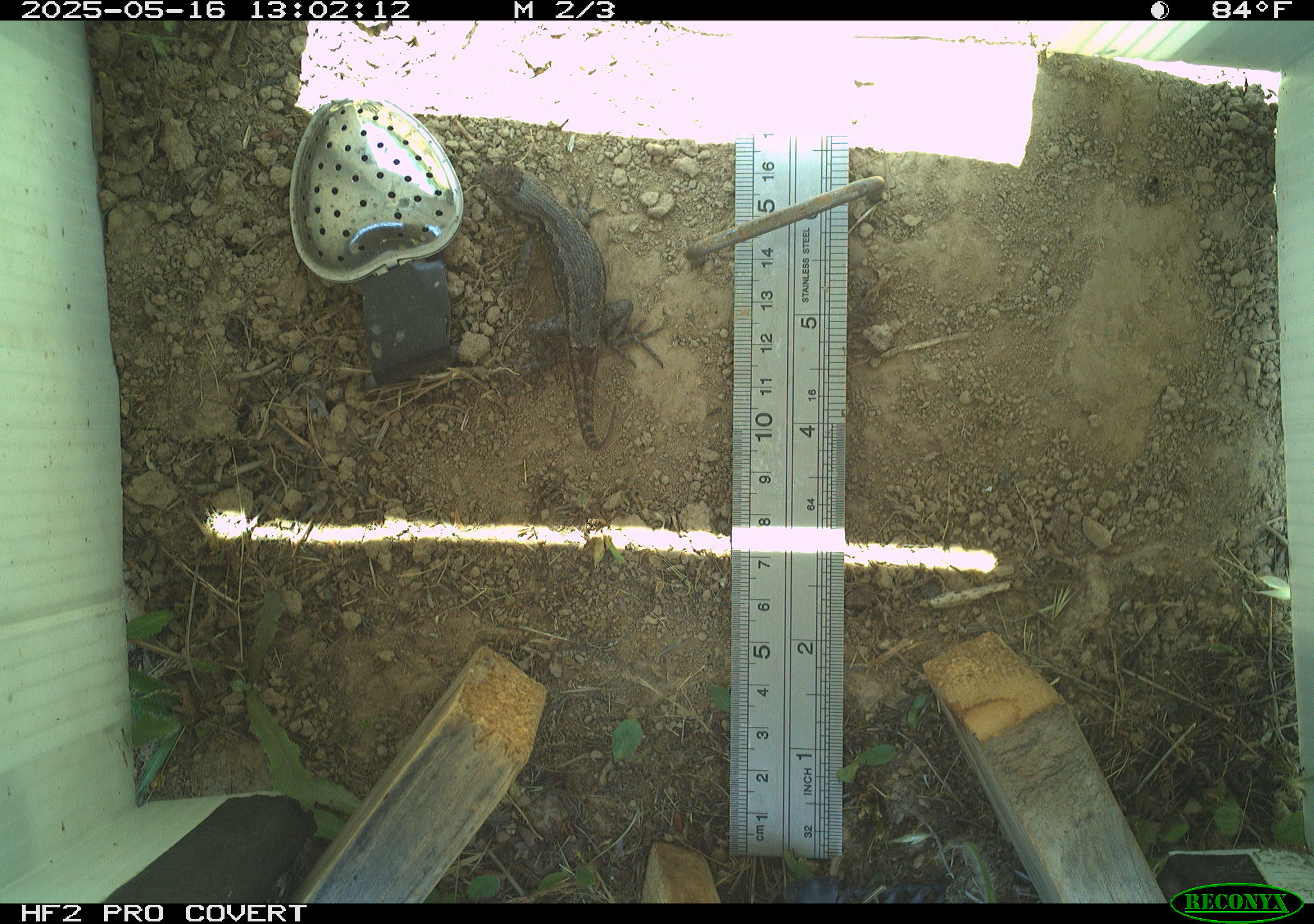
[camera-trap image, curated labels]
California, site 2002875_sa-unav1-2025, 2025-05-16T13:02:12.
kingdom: Animalia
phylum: Chordata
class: Reptilia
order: Squamata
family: Phrynosomatidae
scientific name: Phrynosomatidae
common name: north american spiny lizards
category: sceloporus/uta species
Sceloporus/uta species (north american spiny lizards) (Phrynosomatidae).